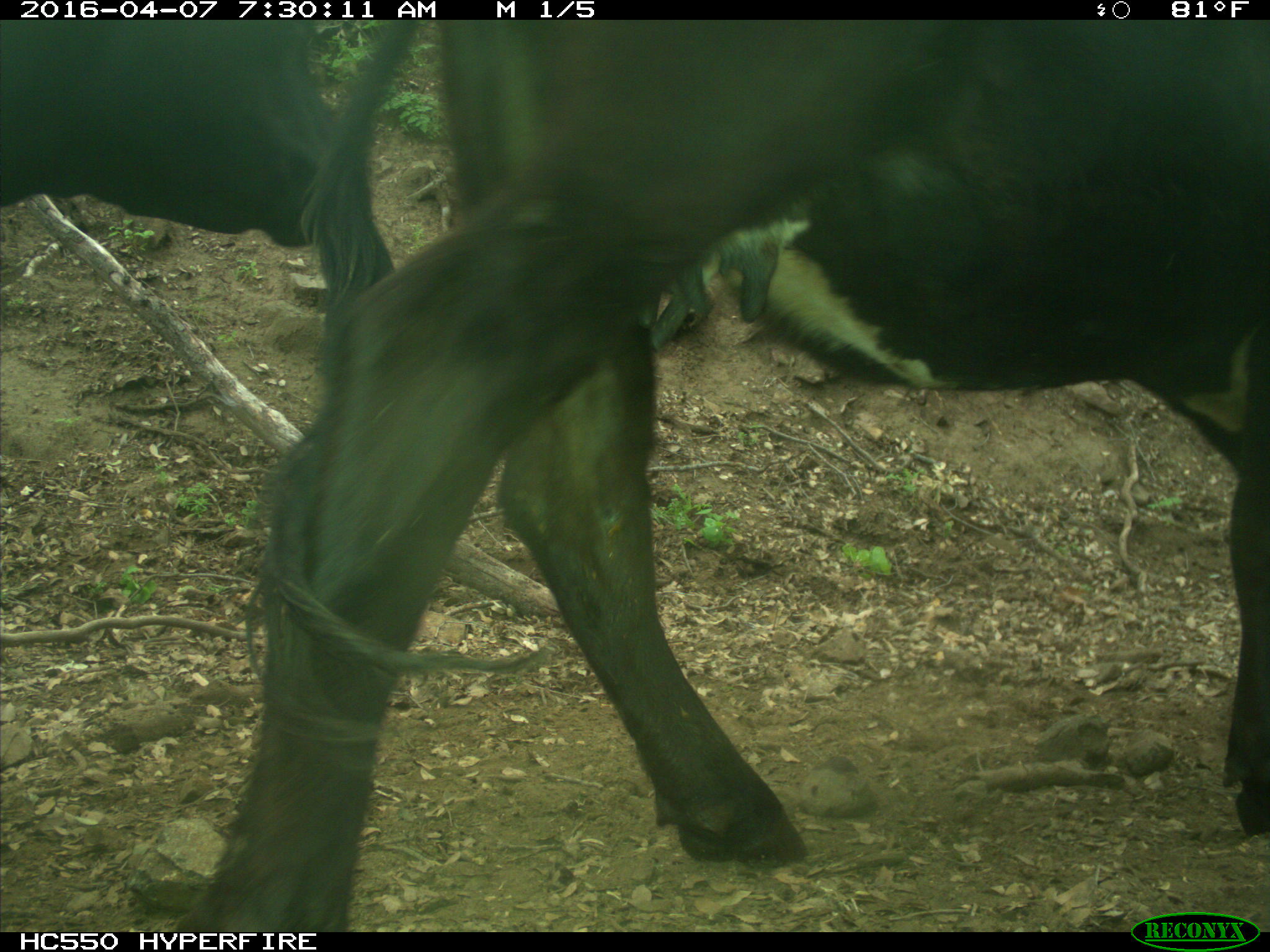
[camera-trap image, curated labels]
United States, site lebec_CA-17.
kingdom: Animalia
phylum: Chordata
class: Mammalia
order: Artiodactyla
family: Bovidae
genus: Bos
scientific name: Bos taurus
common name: domestic cow